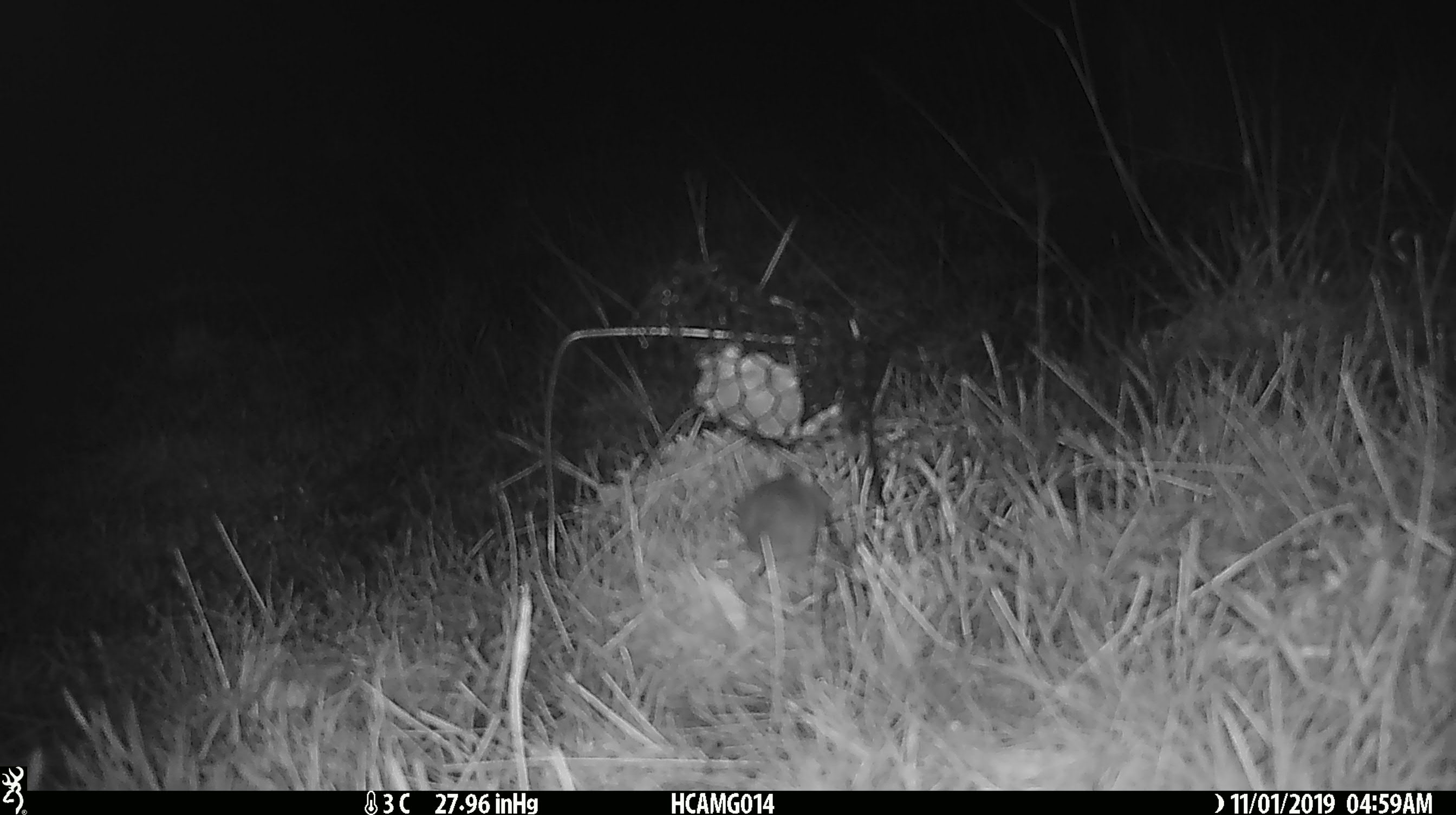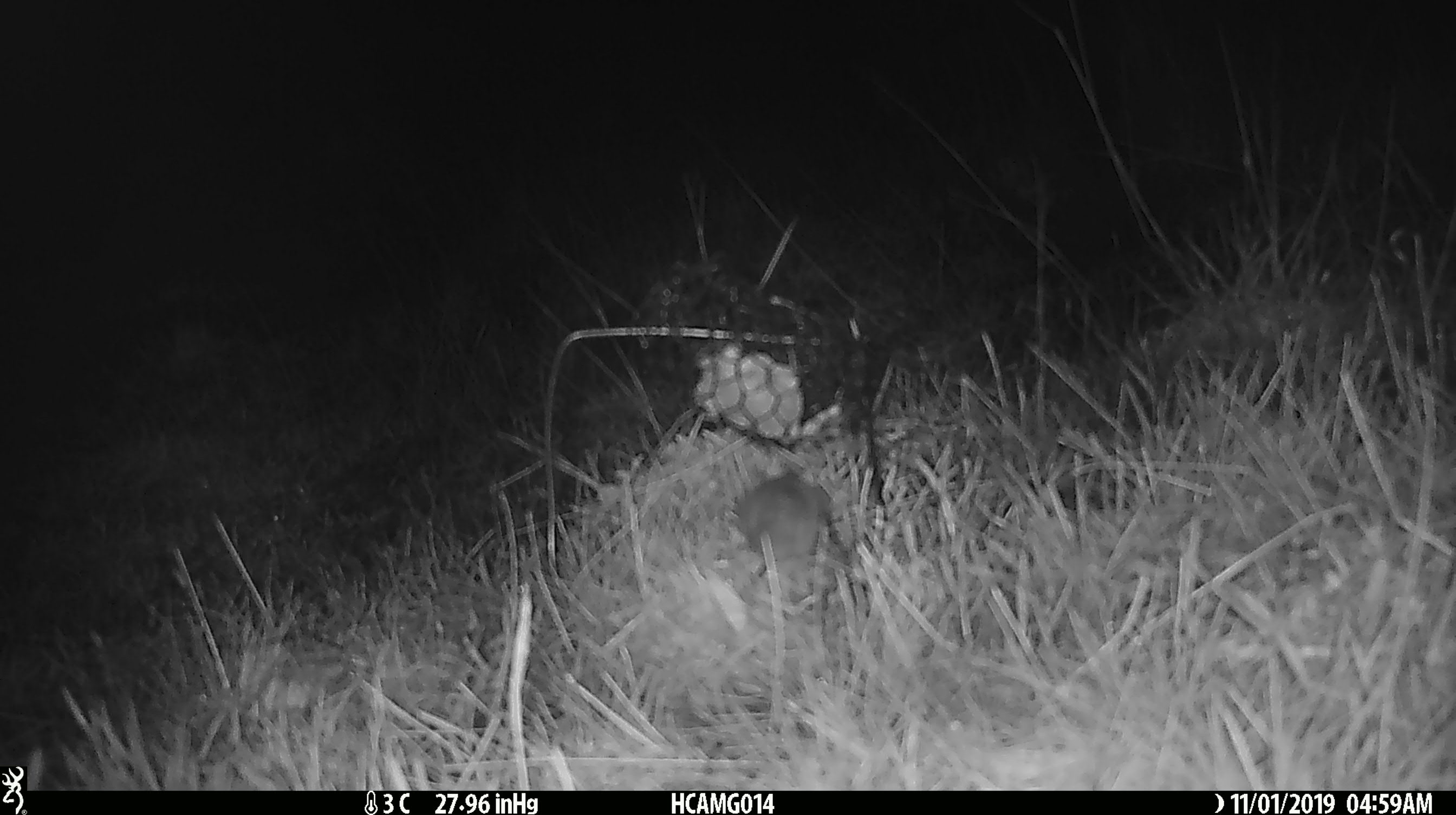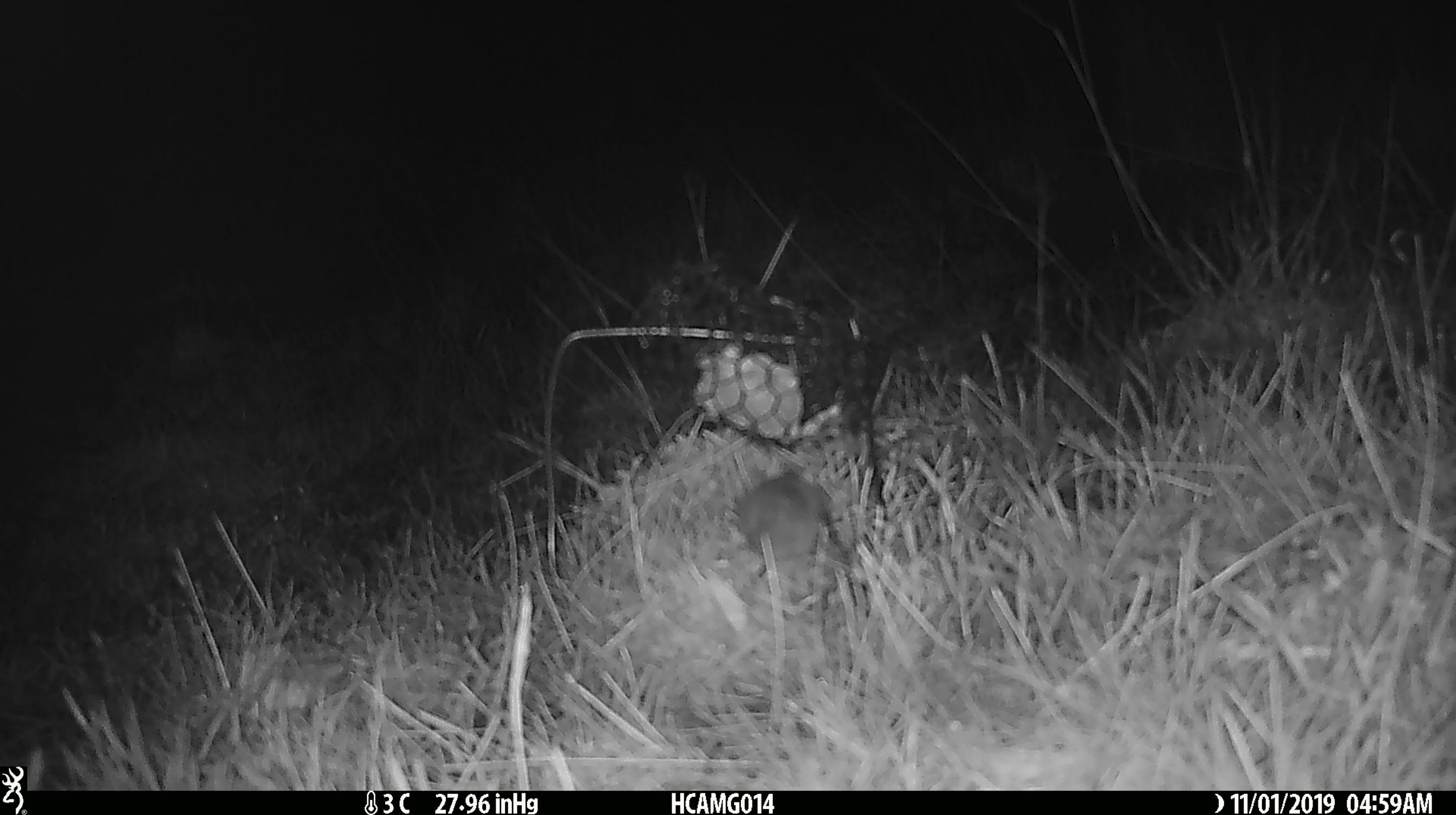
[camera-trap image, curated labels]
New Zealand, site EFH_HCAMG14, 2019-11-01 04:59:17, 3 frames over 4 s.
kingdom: Animalia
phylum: Chordata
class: Mammalia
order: Rodentia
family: Muridae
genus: Mus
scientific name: Mus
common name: mouse